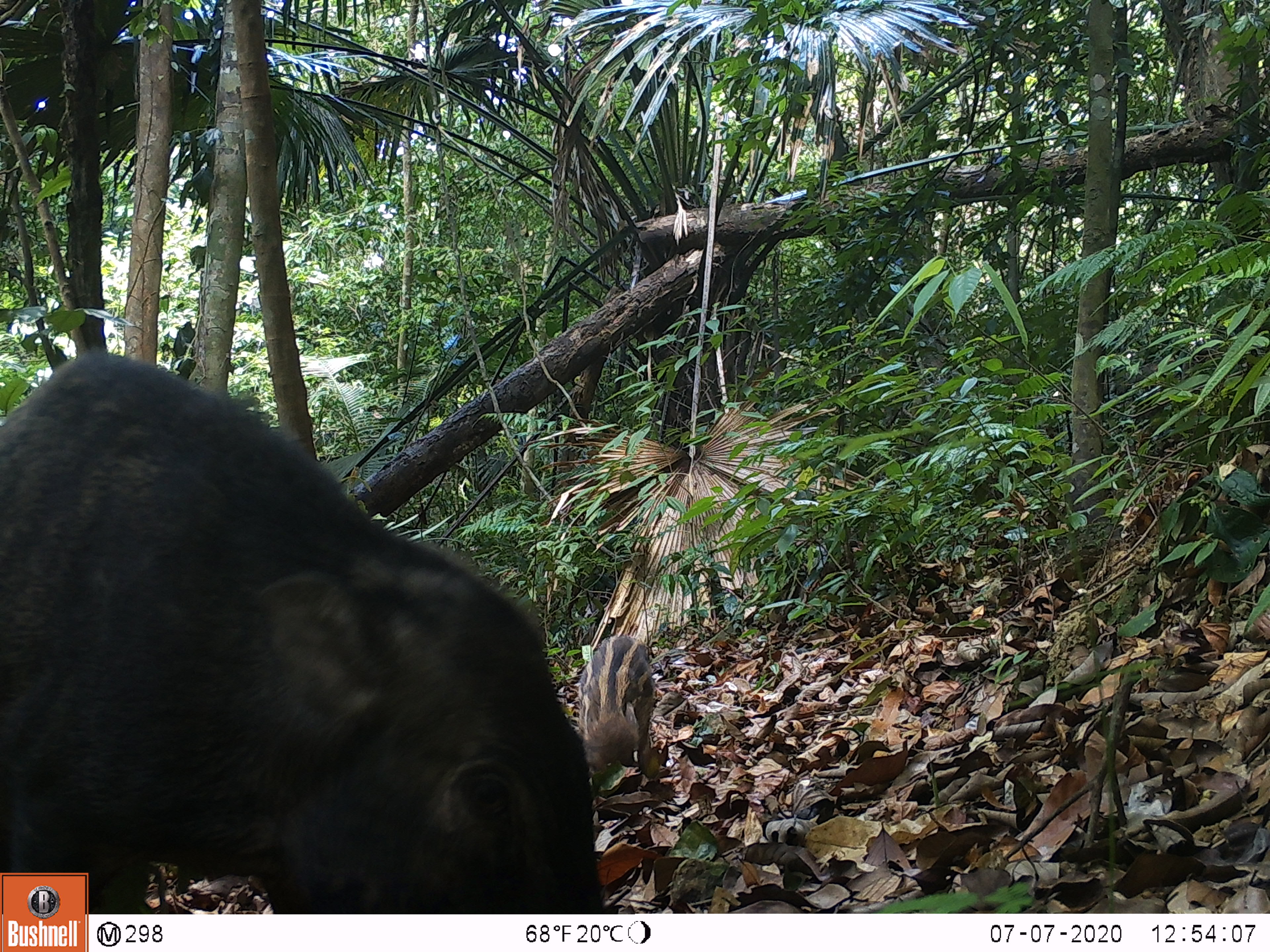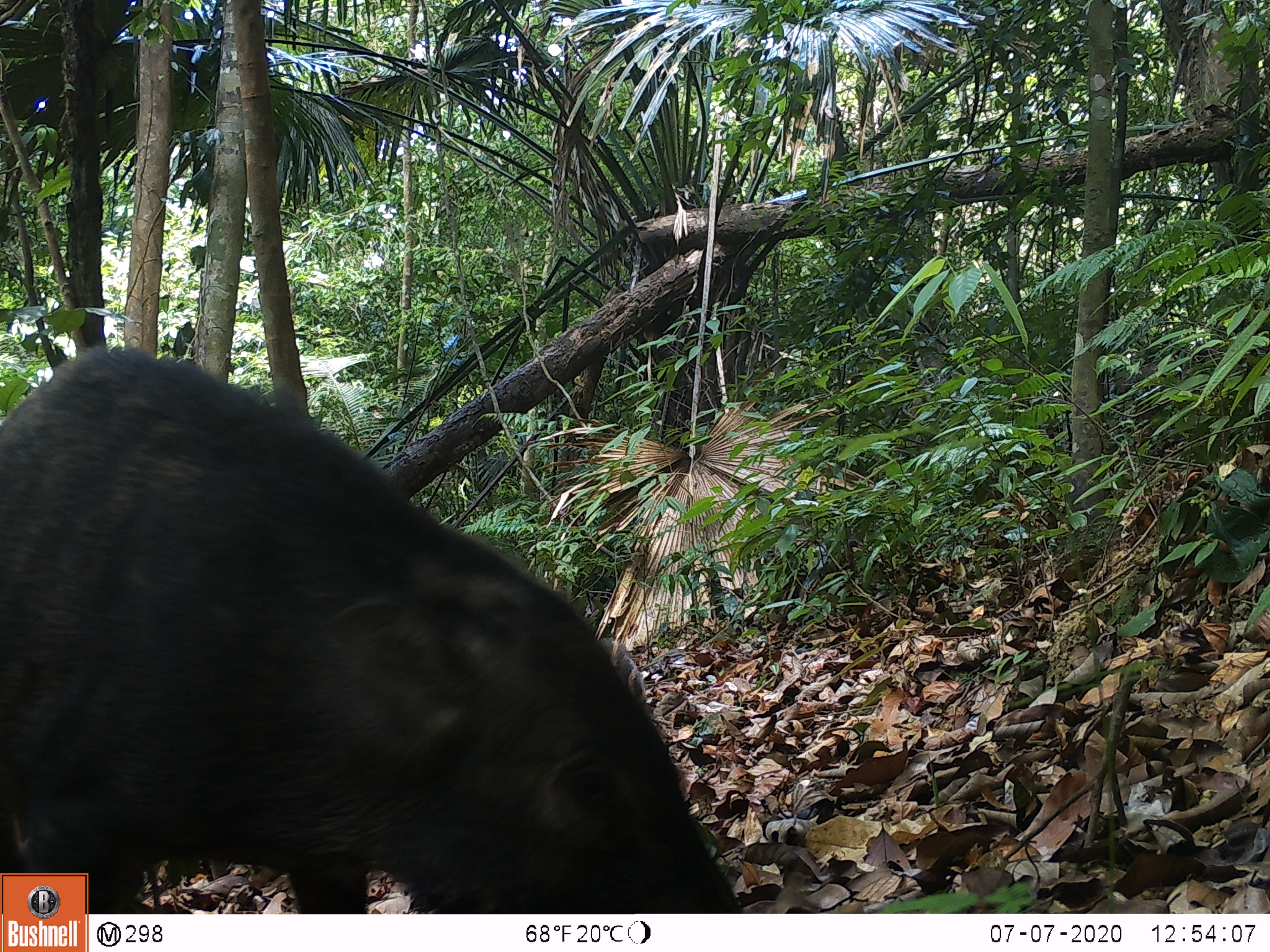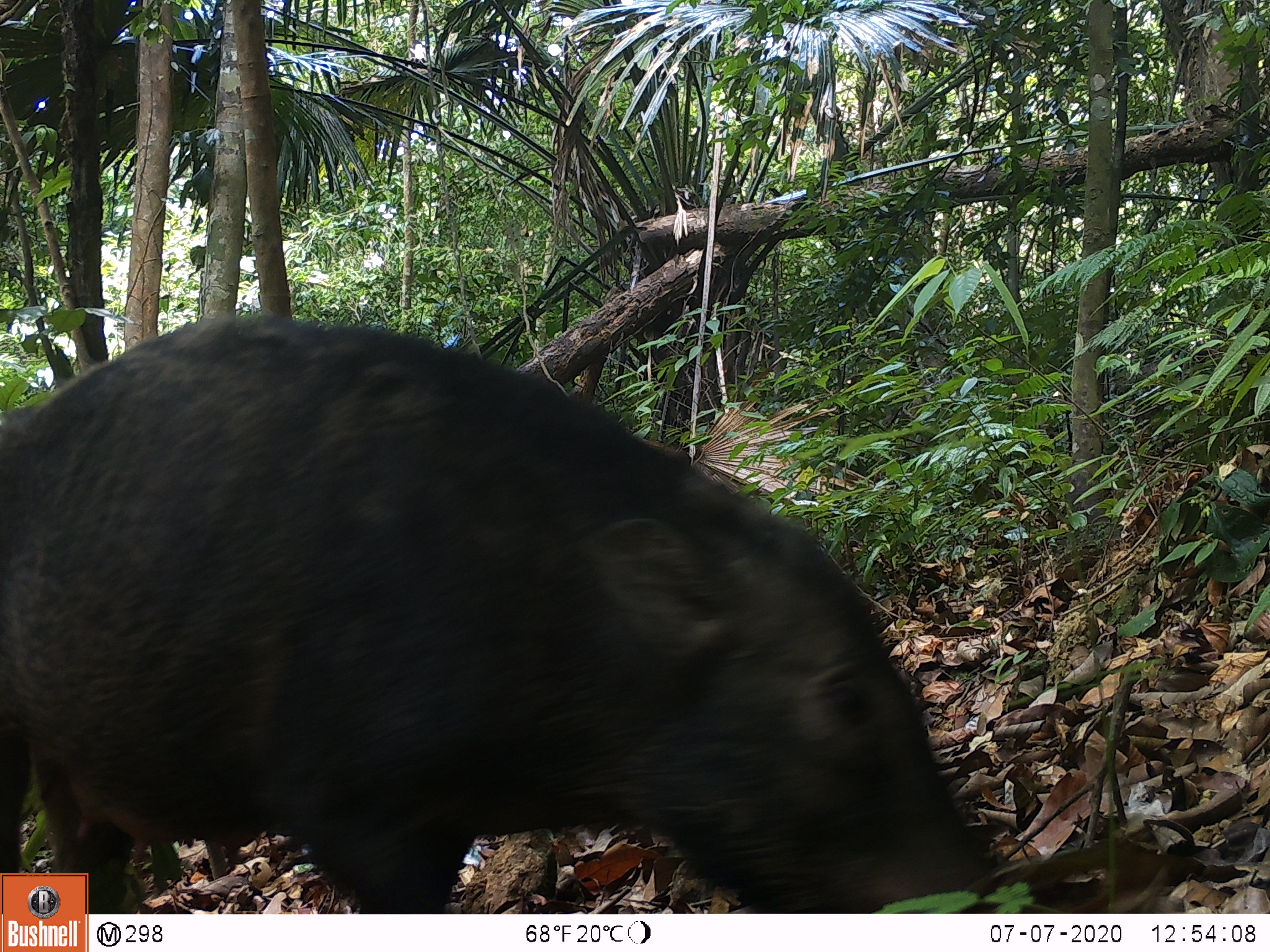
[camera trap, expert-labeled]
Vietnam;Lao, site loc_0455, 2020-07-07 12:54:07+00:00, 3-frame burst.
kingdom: Animalia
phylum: Chordata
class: Mammalia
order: Artiodactyla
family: Suidae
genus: Sus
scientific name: Sus scrofa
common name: eurasian wild pig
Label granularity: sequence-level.